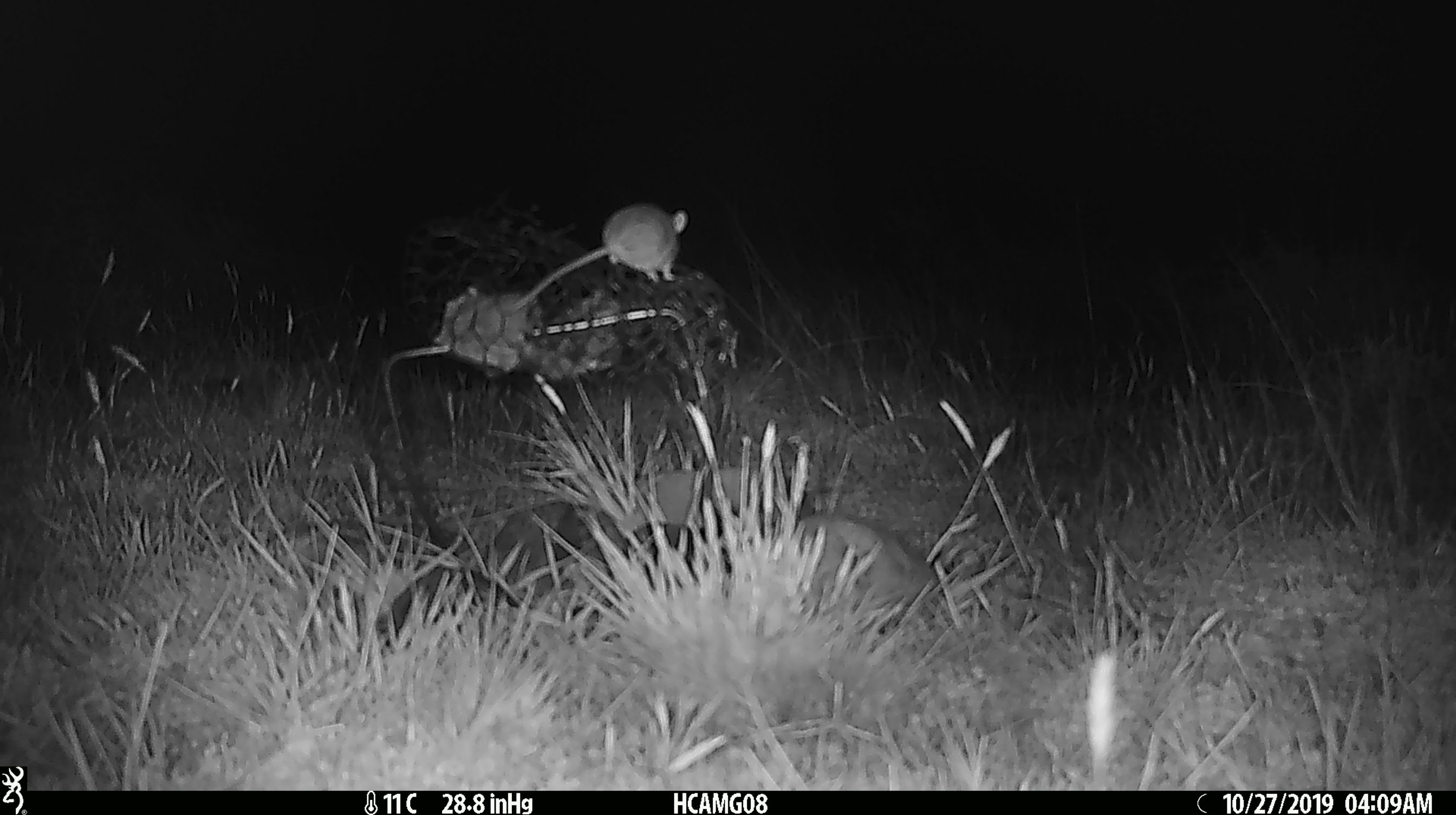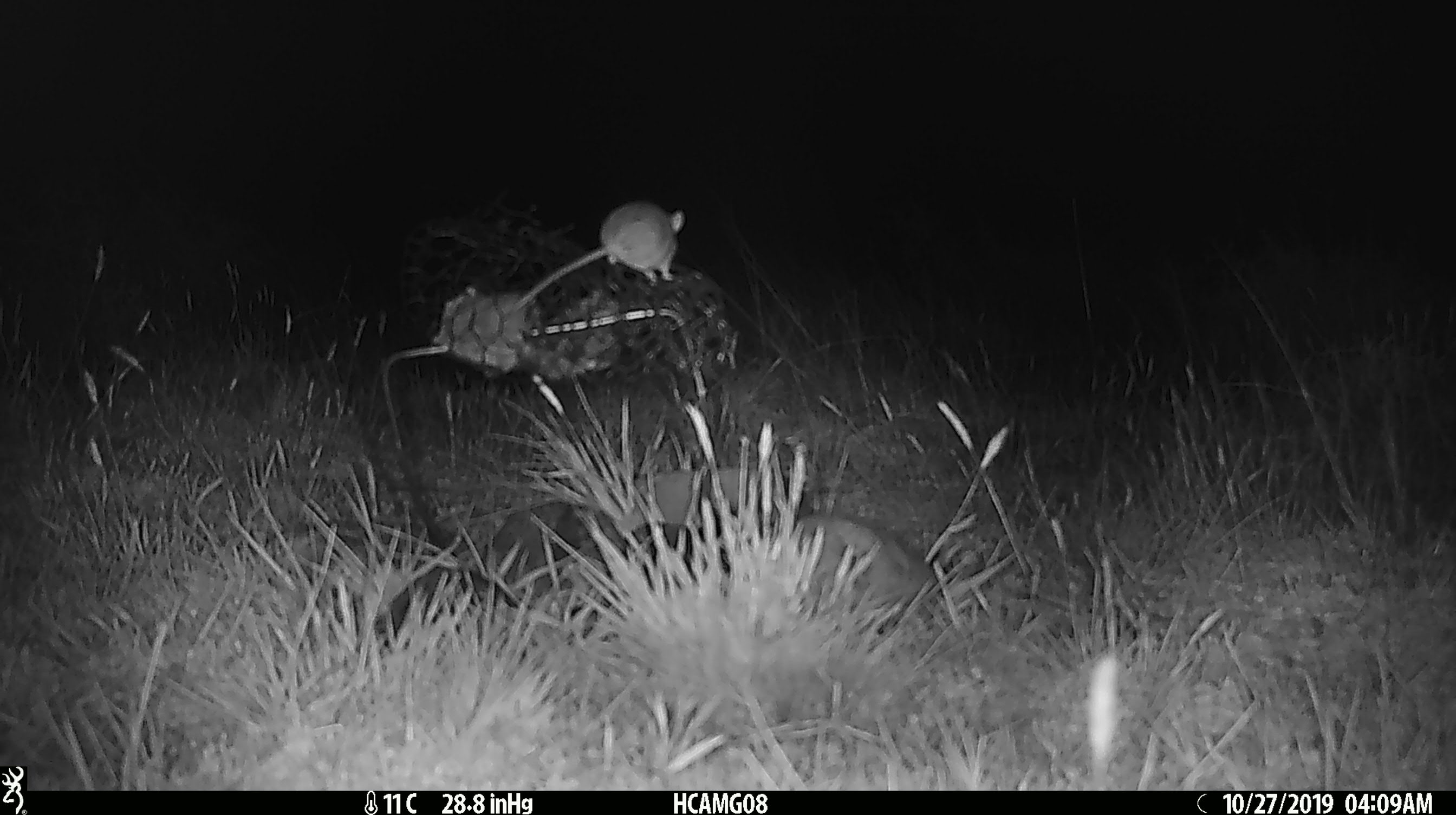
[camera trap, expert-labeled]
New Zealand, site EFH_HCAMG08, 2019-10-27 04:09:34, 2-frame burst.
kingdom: Animalia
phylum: Chordata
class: Mammalia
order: Rodentia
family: Muridae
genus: Mus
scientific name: Mus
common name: mouse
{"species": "mouse (Mus)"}